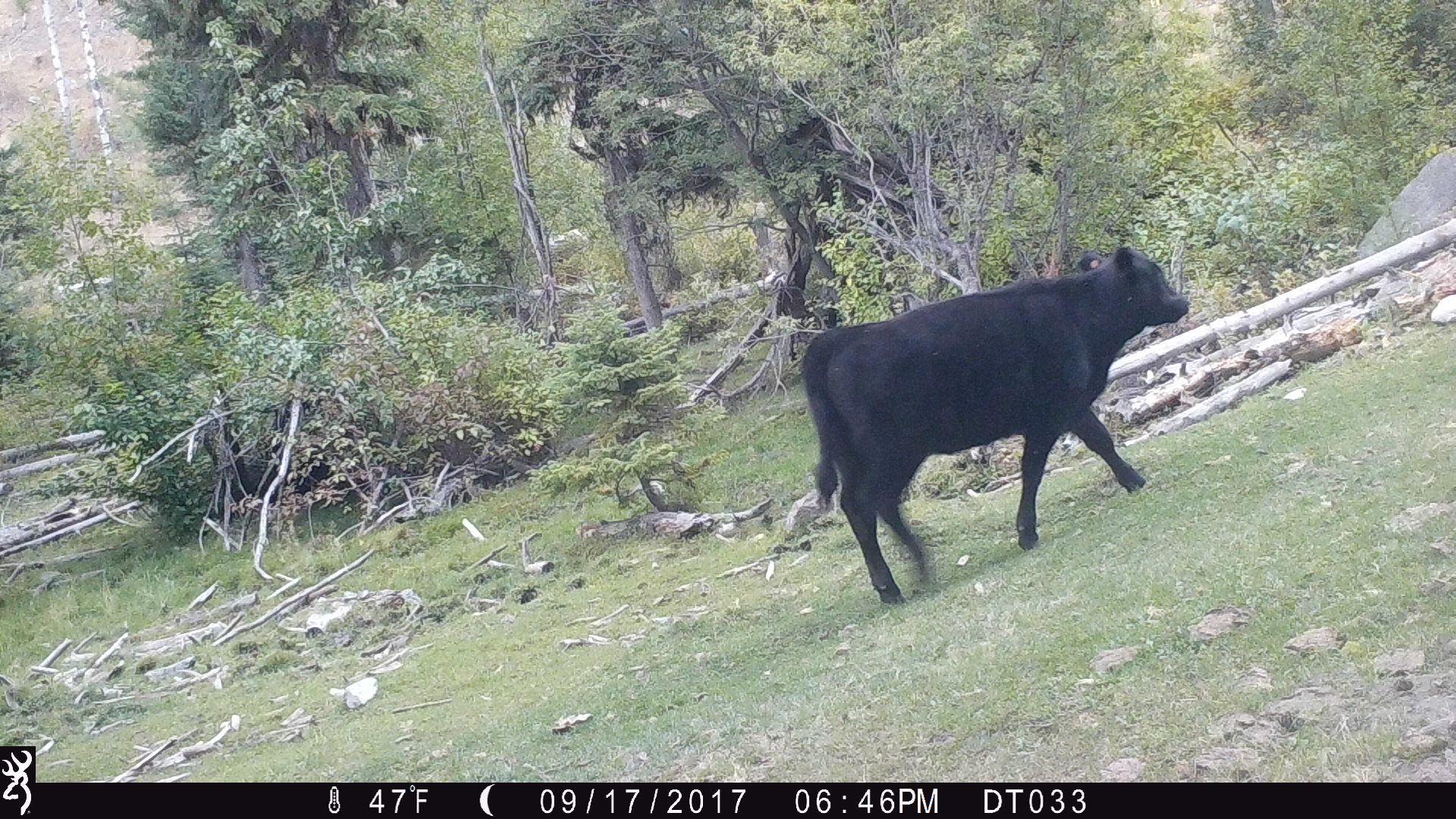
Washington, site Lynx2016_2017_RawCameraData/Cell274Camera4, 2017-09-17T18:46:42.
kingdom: Animalia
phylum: Chordata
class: Mammalia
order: Artiodactyla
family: Bovidae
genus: Bos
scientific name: Bos taurus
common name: domestic cattle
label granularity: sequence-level